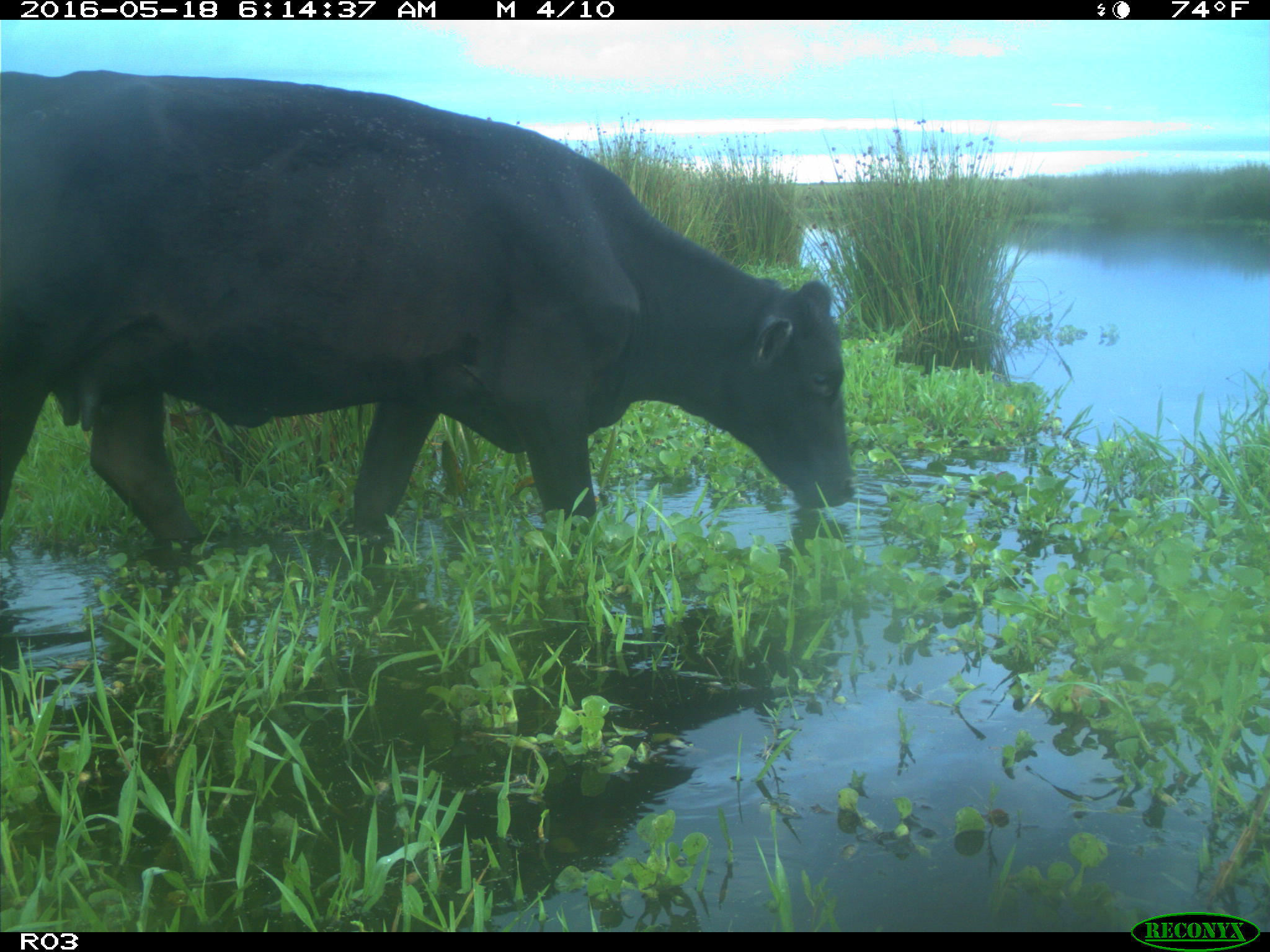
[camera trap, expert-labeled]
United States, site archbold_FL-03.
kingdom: Animalia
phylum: Chordata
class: Mammalia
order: Artiodactyla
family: Bovidae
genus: Bos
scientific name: Bos taurus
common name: domestic cow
Bos taurus (domestic cow).